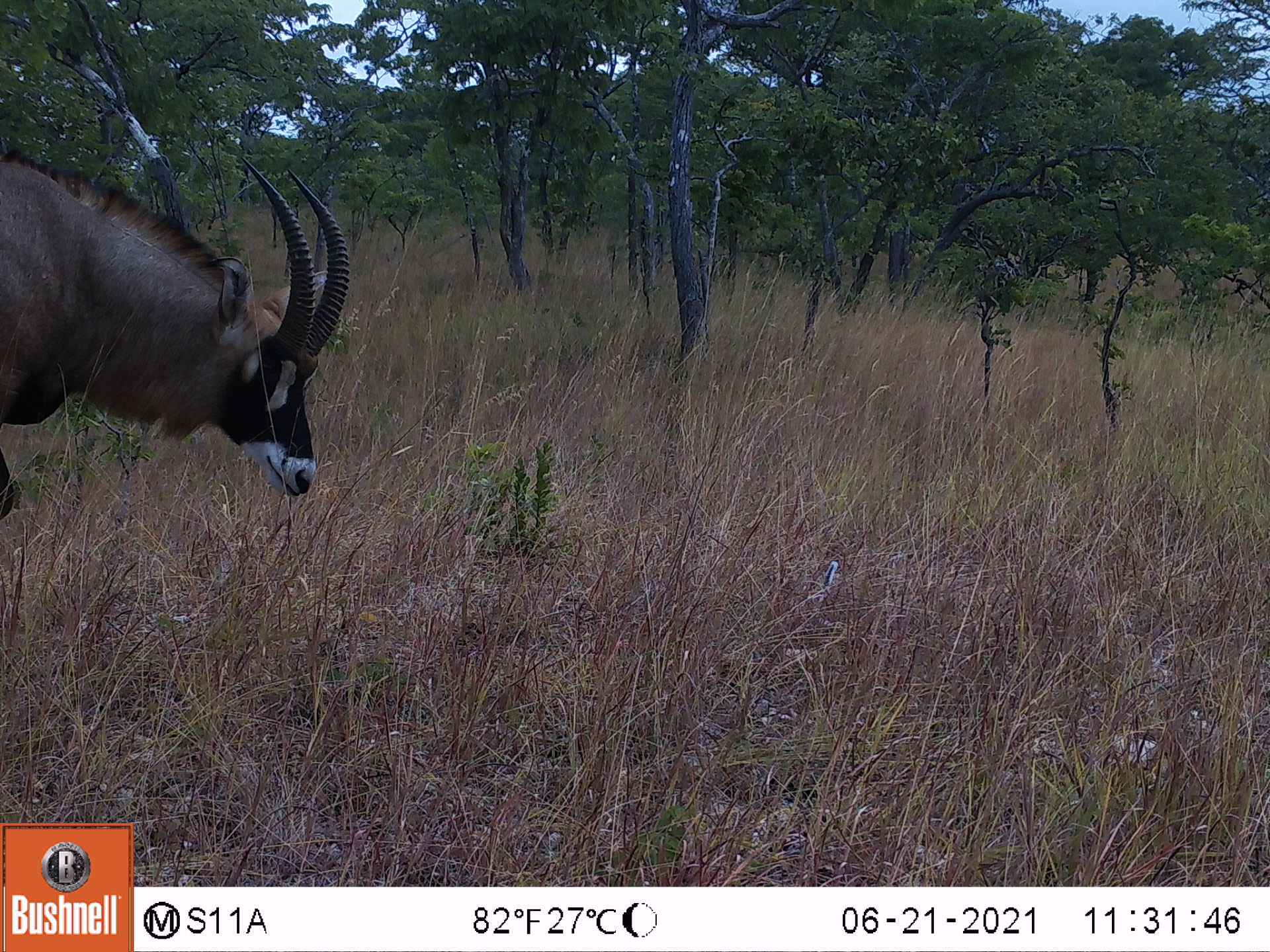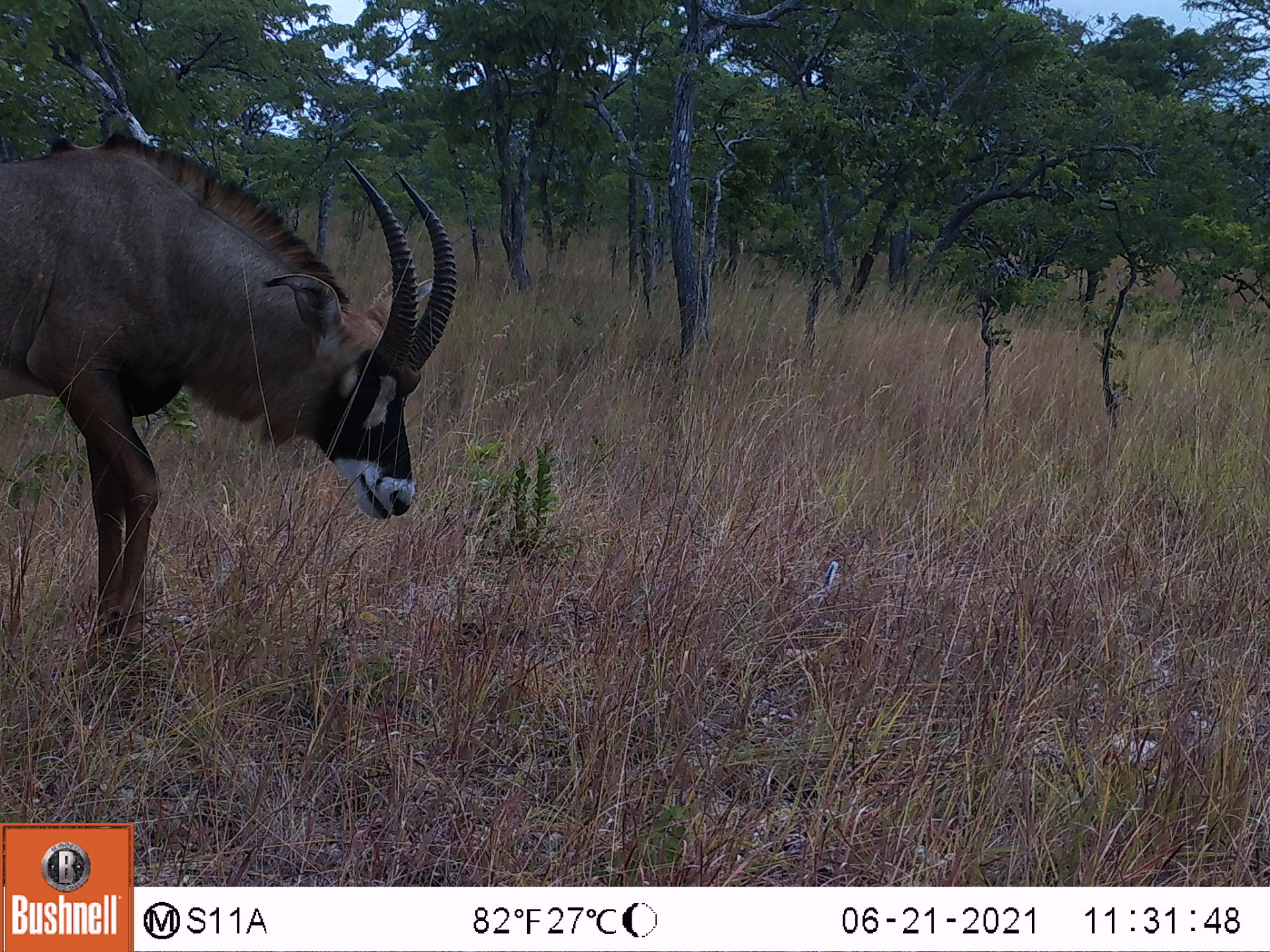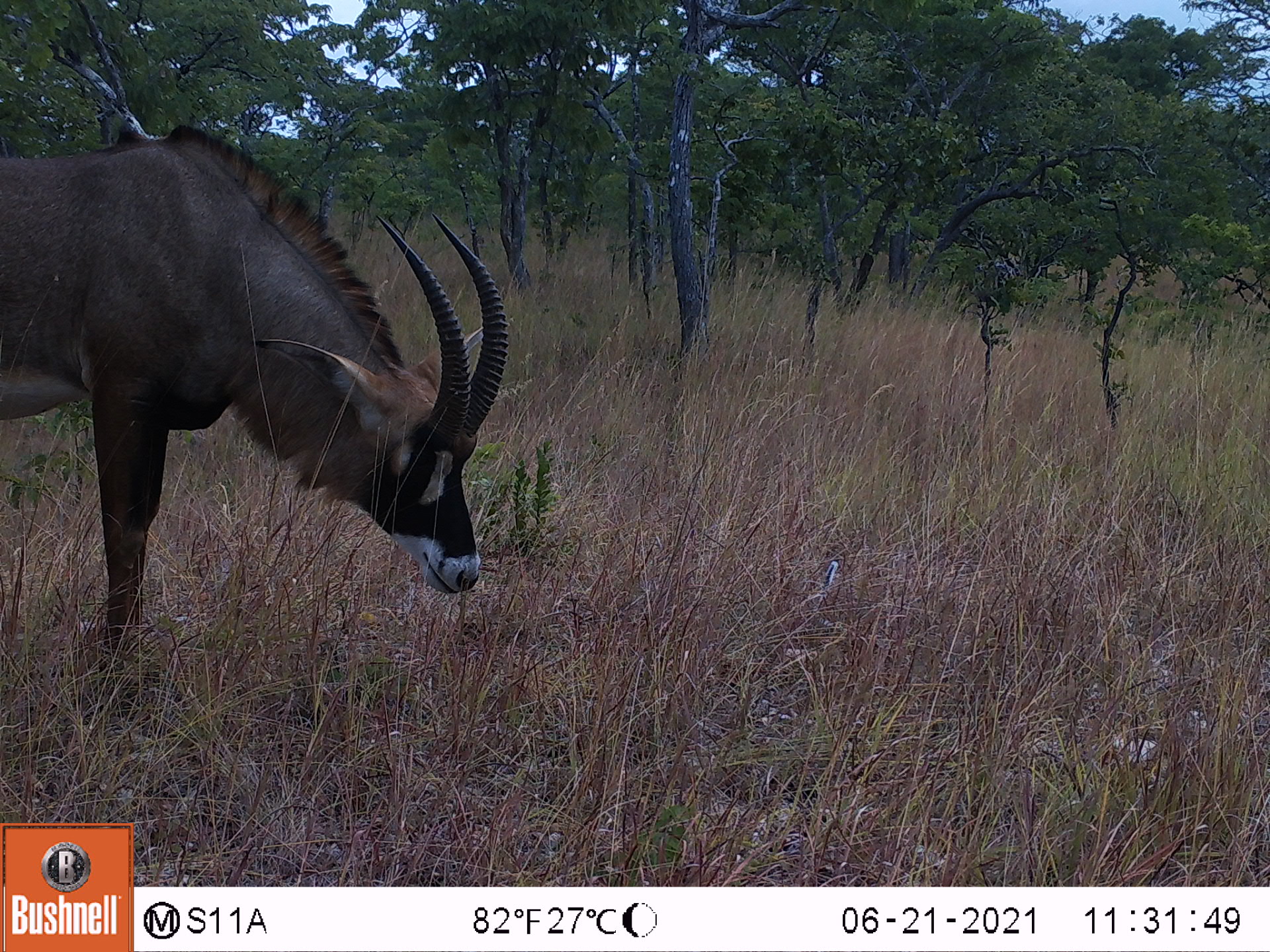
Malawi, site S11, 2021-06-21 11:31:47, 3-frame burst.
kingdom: Animalia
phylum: Chordata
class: Mammalia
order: Artiodactyla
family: Bovidae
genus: Hippotragus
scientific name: Hippotragus equinus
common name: roan antelope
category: roan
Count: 1.